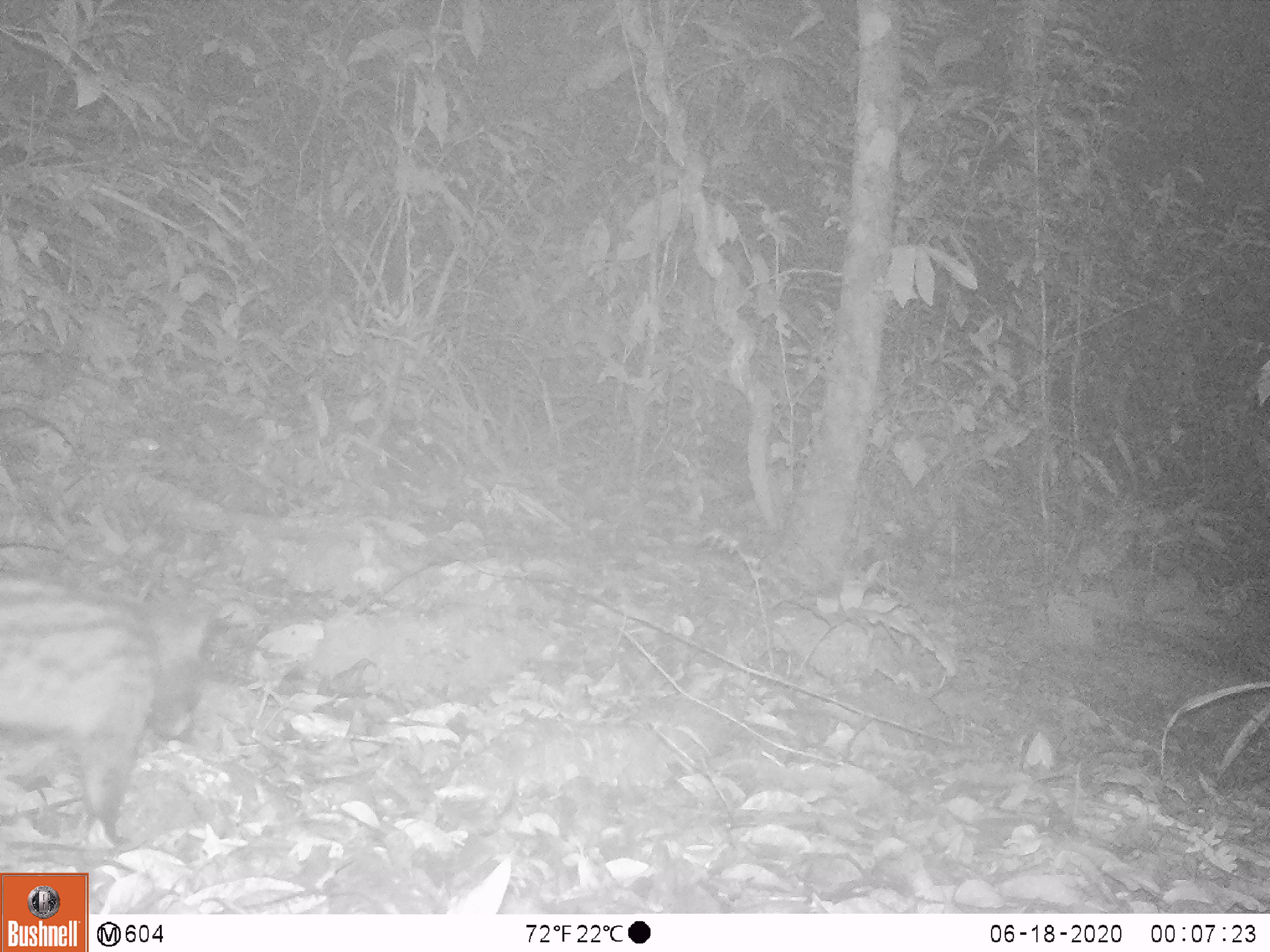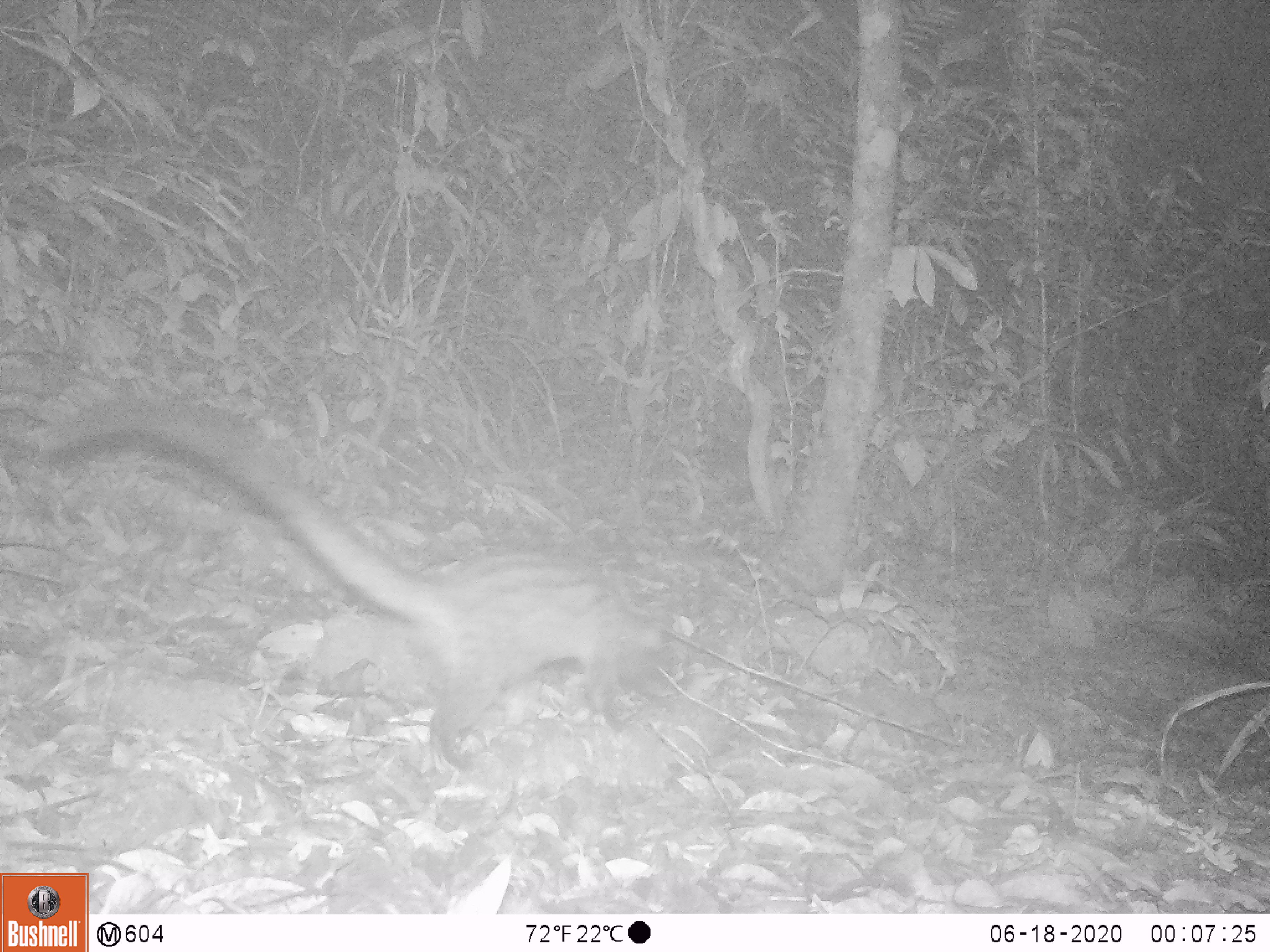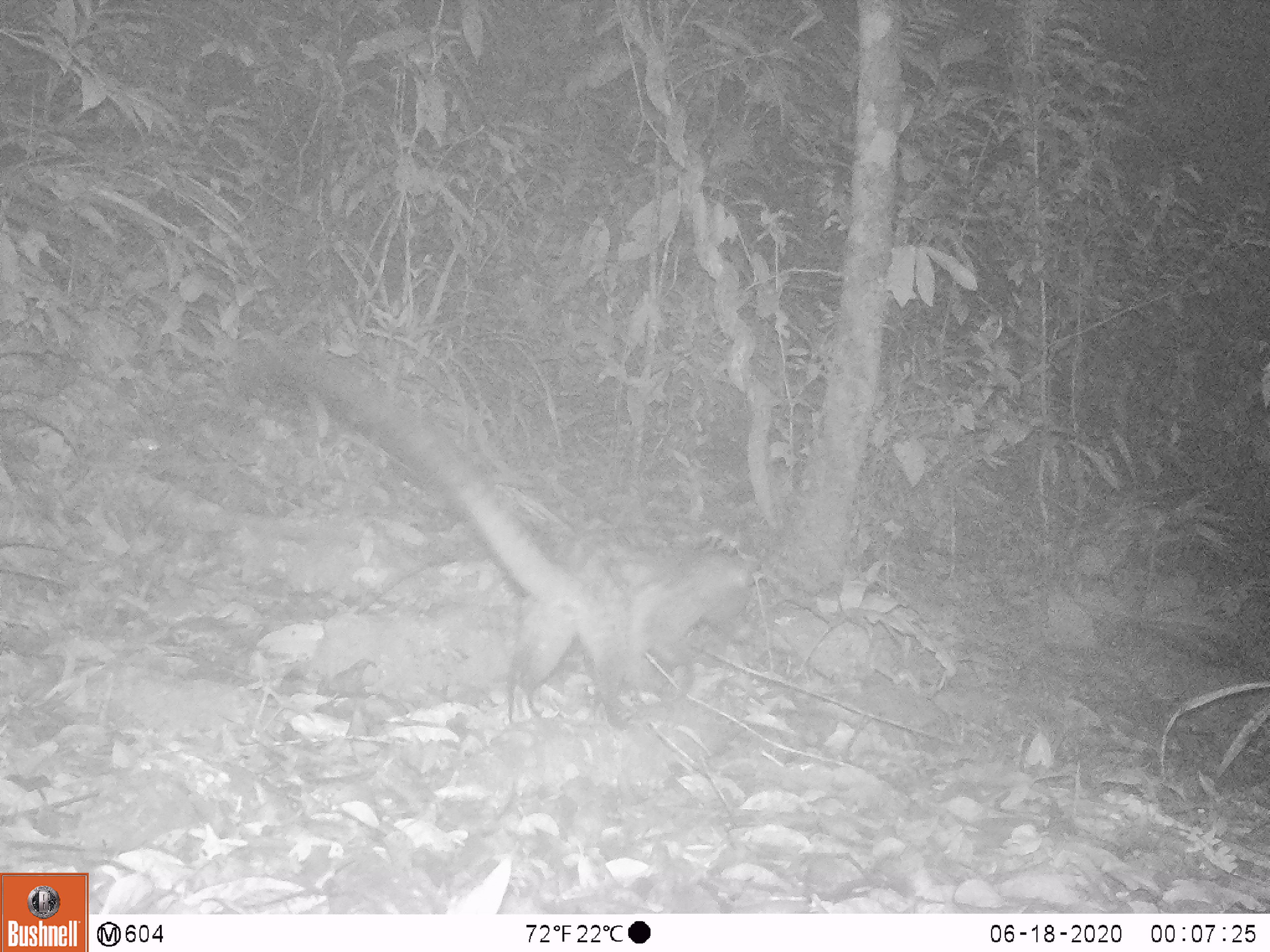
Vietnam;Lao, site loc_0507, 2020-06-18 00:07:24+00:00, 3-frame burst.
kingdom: Animalia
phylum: Chordata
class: Mammalia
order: Carnivora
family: Viverridae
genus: Paradoxurus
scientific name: Paradoxurus hermaphroditus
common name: common palm civet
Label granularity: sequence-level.